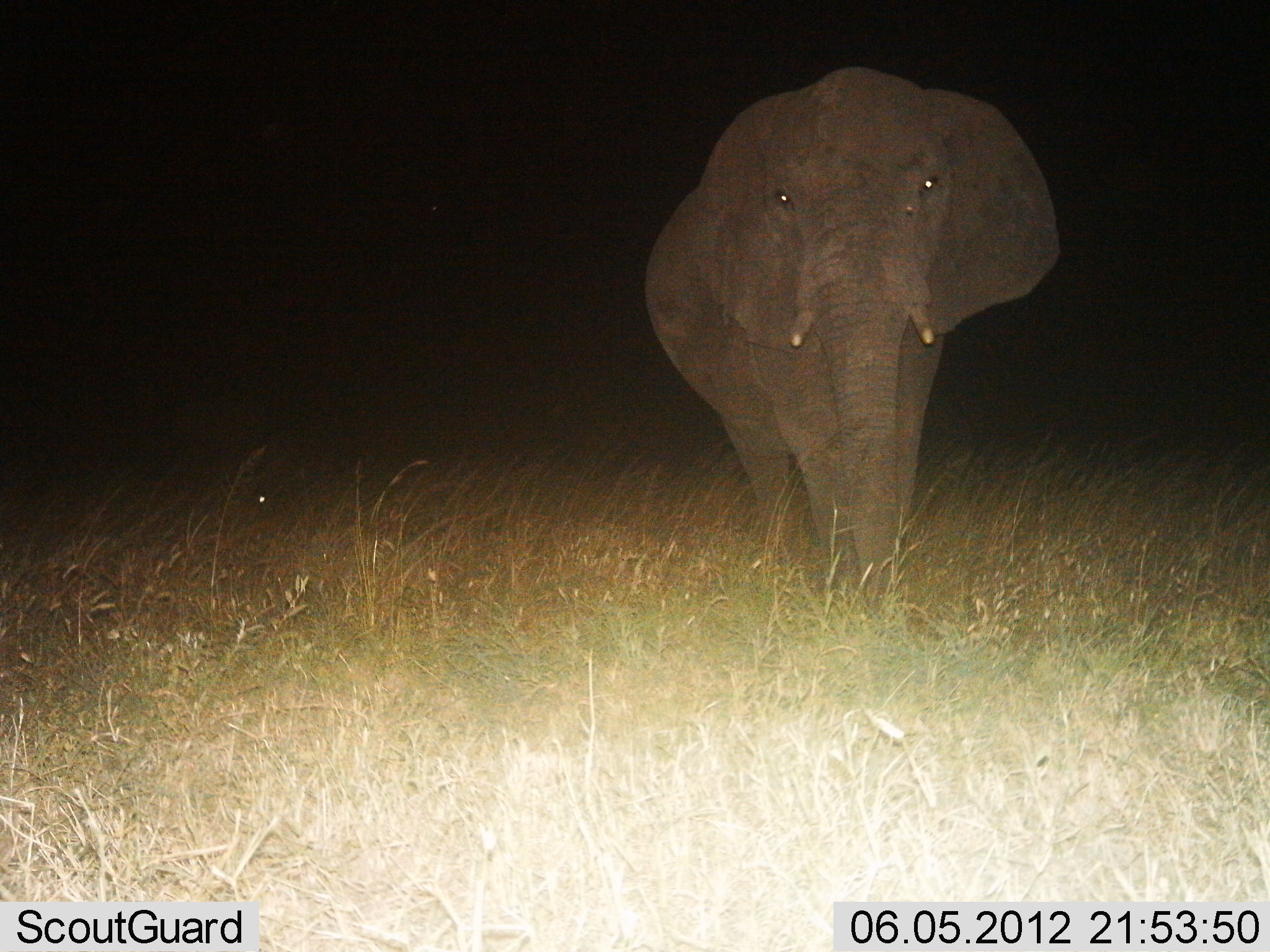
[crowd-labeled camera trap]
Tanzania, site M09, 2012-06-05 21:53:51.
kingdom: Animalia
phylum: Chordata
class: Mammalia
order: Proboscidea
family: Elephantidae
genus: Loxodonta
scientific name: Loxodonta africana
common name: african bush elephant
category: elephant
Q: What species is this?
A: Elephant (african bush elephant) (Loxodonta africana).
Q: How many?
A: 1.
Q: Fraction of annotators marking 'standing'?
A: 60%.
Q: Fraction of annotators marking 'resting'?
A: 0%.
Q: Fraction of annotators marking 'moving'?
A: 40%.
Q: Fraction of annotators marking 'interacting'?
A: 0%.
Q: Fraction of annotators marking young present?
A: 0%.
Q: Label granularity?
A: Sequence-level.